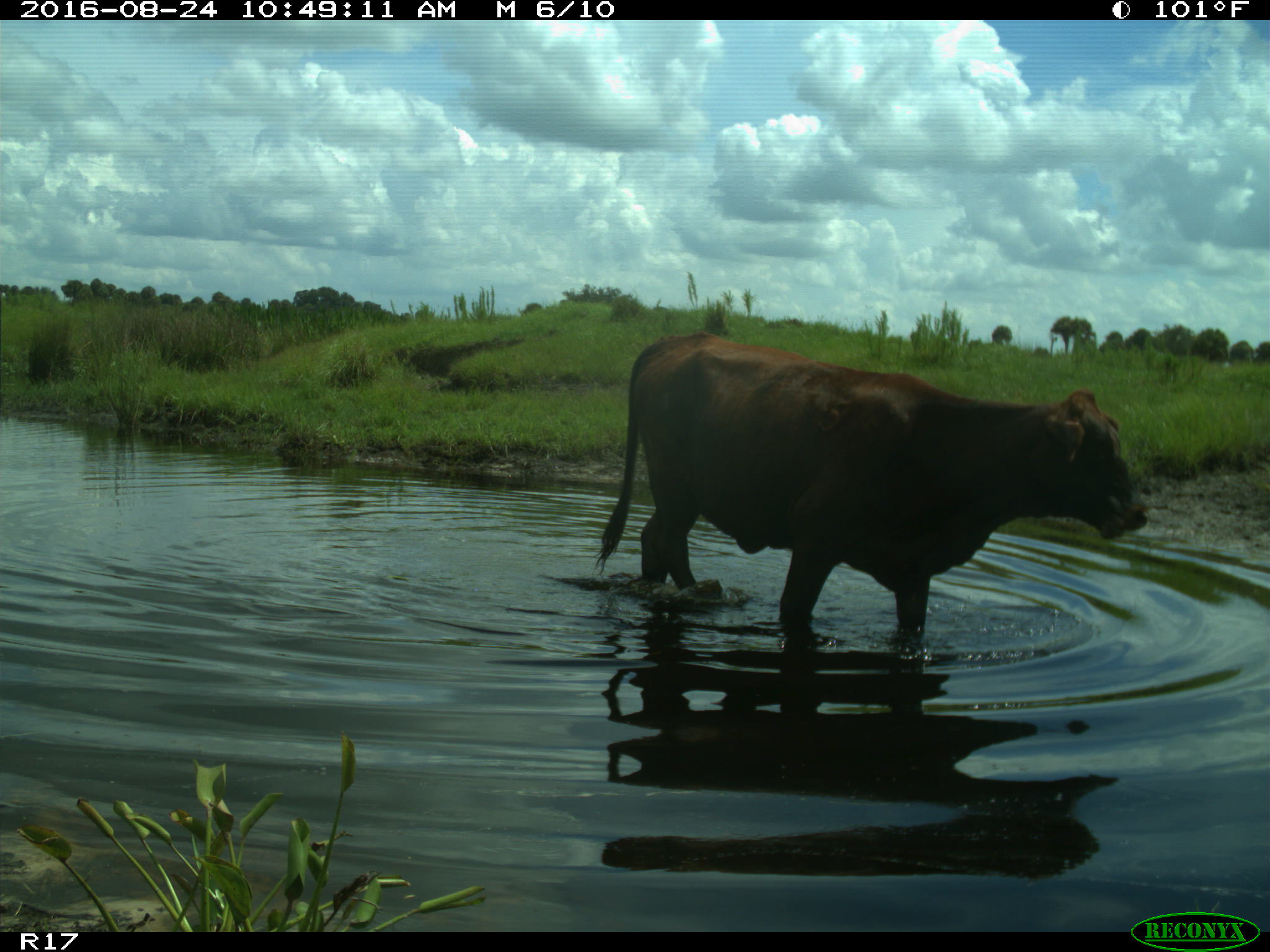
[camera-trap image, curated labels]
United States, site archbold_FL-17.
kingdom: Animalia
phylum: Chordata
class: Mammalia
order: Artiodactyla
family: Bovidae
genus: Bos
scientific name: Bos taurus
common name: domestic cow